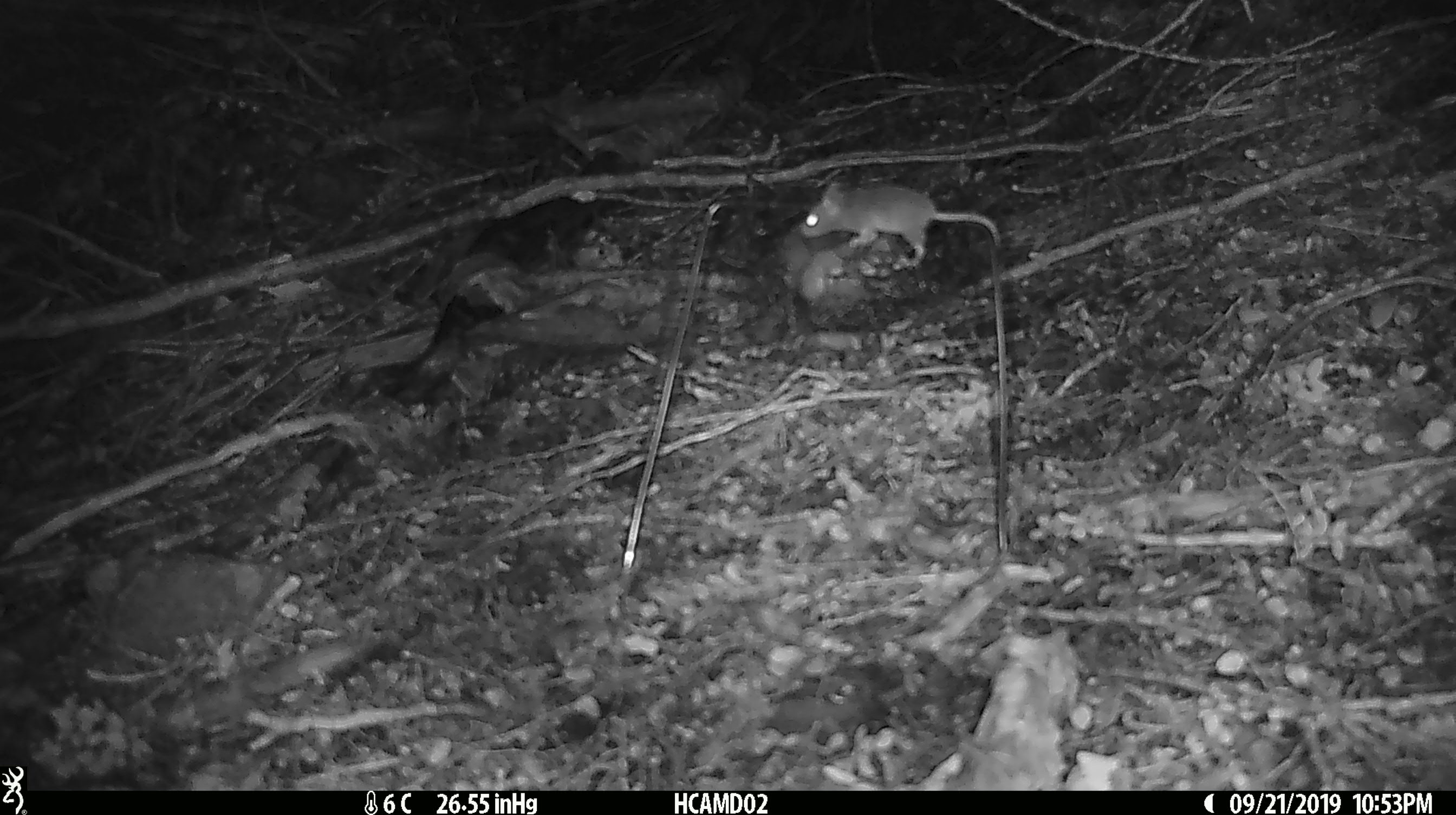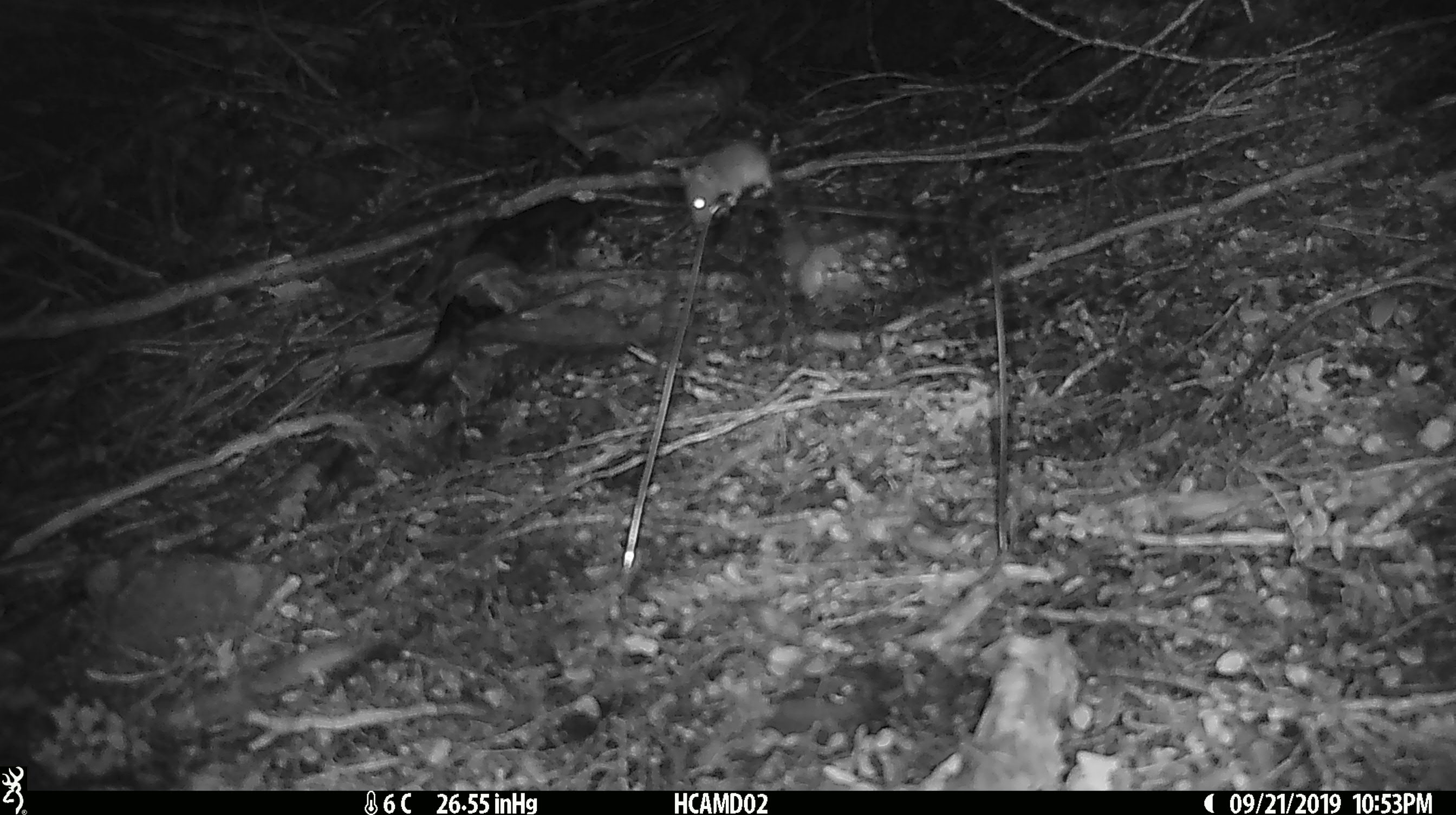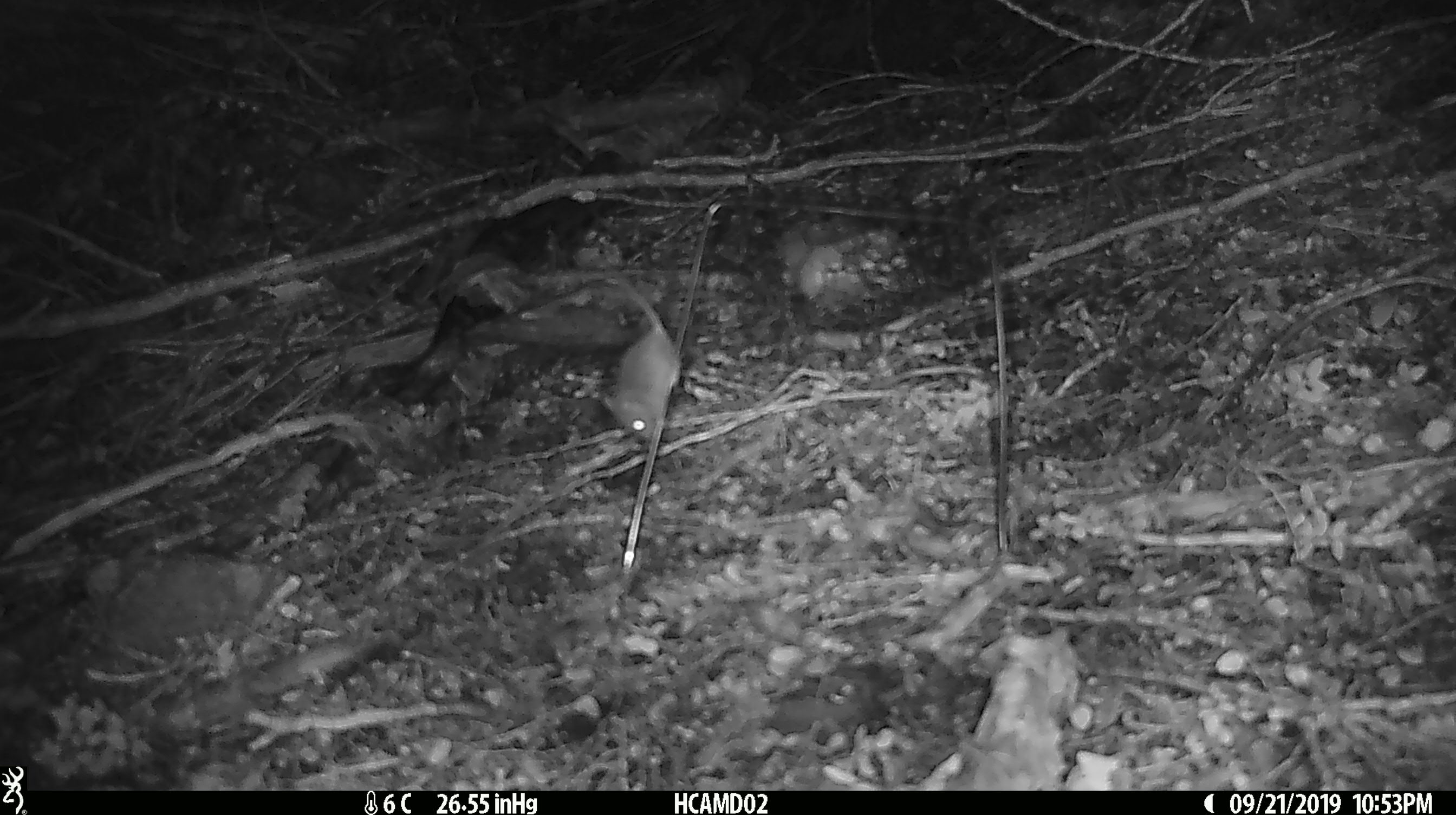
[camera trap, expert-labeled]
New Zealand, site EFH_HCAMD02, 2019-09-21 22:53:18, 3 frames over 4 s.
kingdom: Animalia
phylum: Chordata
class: Mammalia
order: Rodentia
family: Muridae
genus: Mus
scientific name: Mus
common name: mouse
Mouse (Mus).